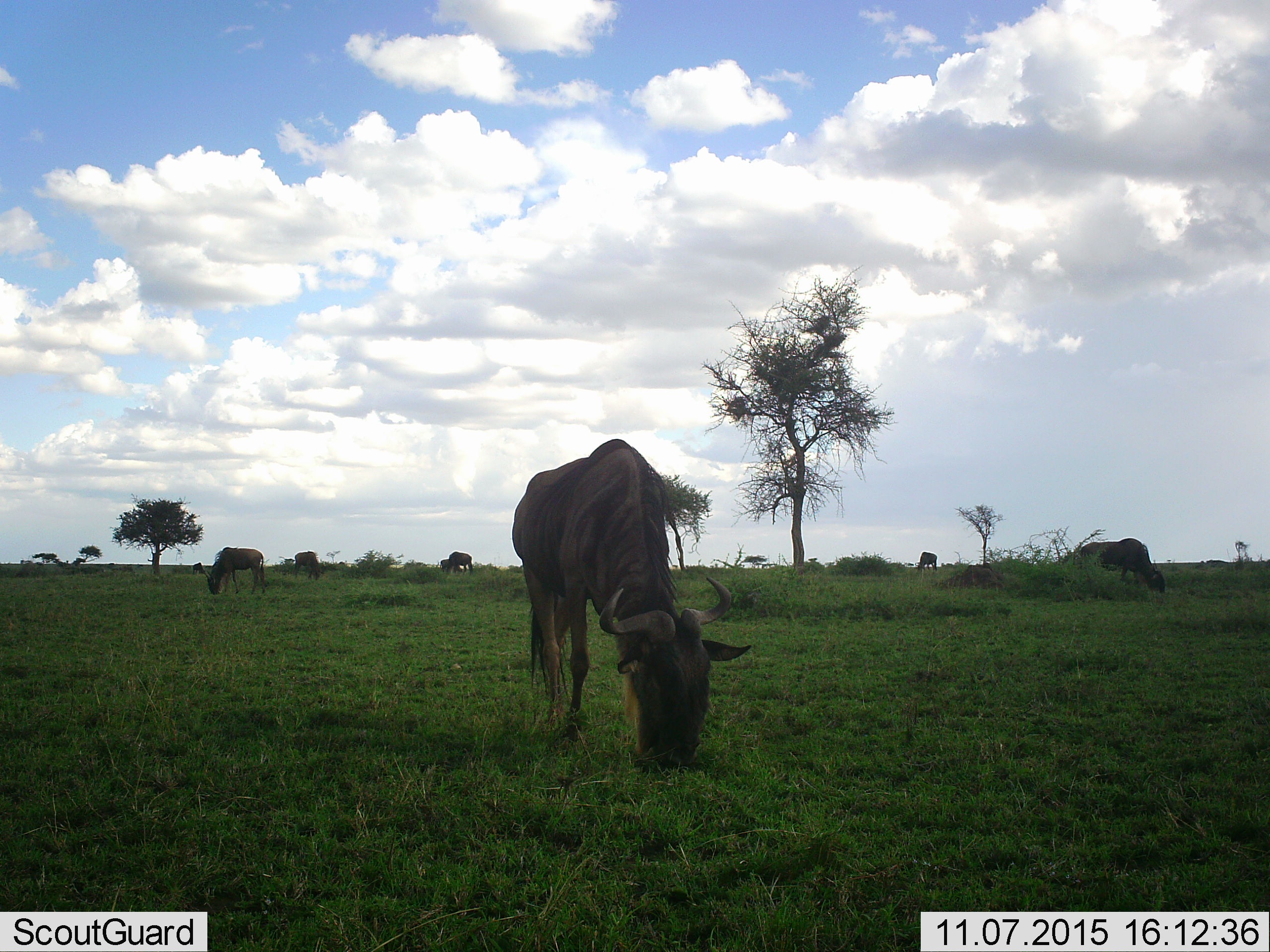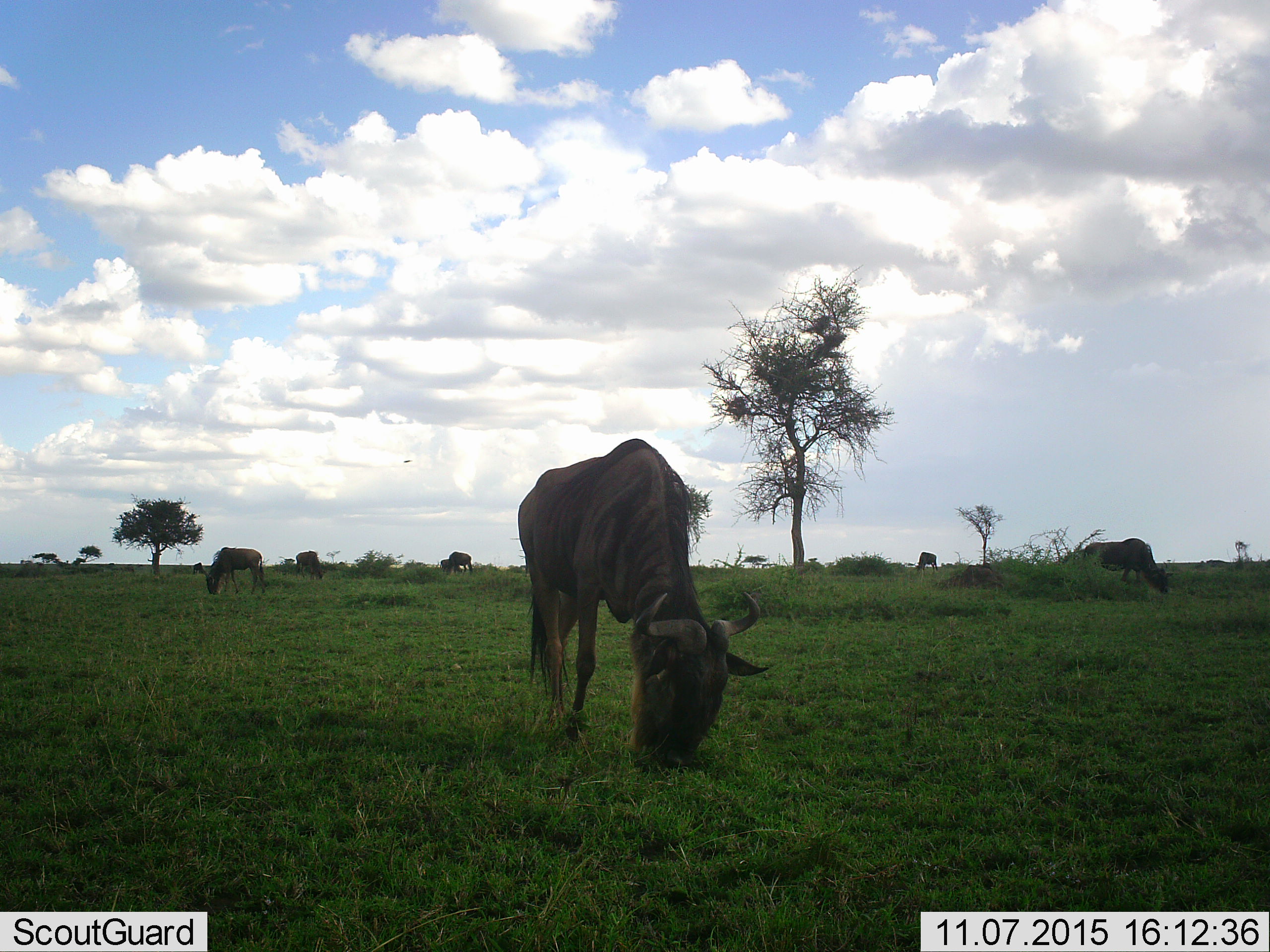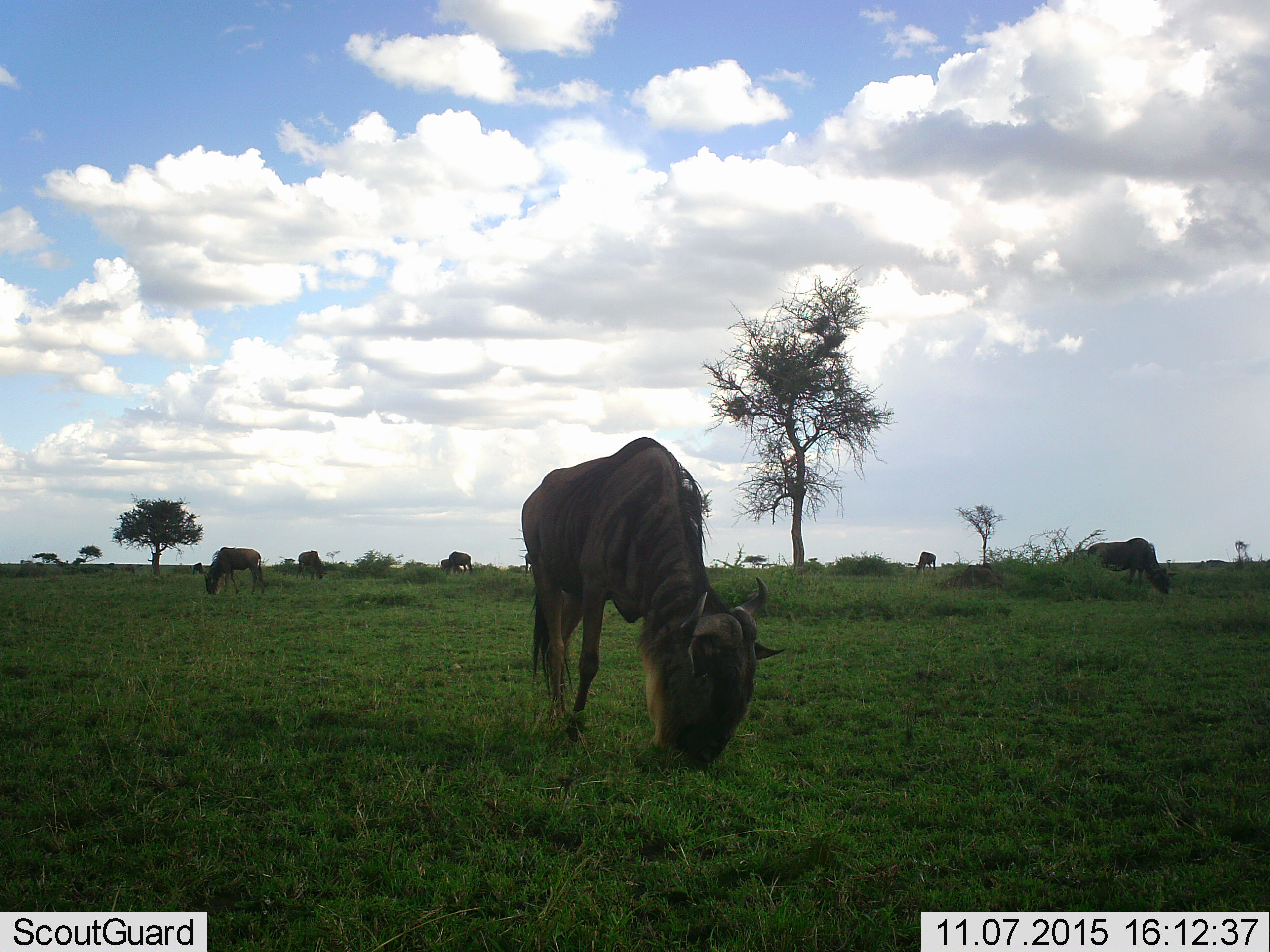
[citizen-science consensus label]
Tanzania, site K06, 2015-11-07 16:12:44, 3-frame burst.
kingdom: Animalia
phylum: Chordata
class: Mammalia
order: Artiodactyla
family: Bovidae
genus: Connochaetes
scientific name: Connochaetes taurinus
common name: blue wildebeest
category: wildebeest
Wildebeest (blue wildebeest) (Connochaetes taurinus), count 8. Behavior (volunteer vote fractions): standing 11%, resting 0%, moving 11%, interacting 0%. Young present (vote fraction): 0%. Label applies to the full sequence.